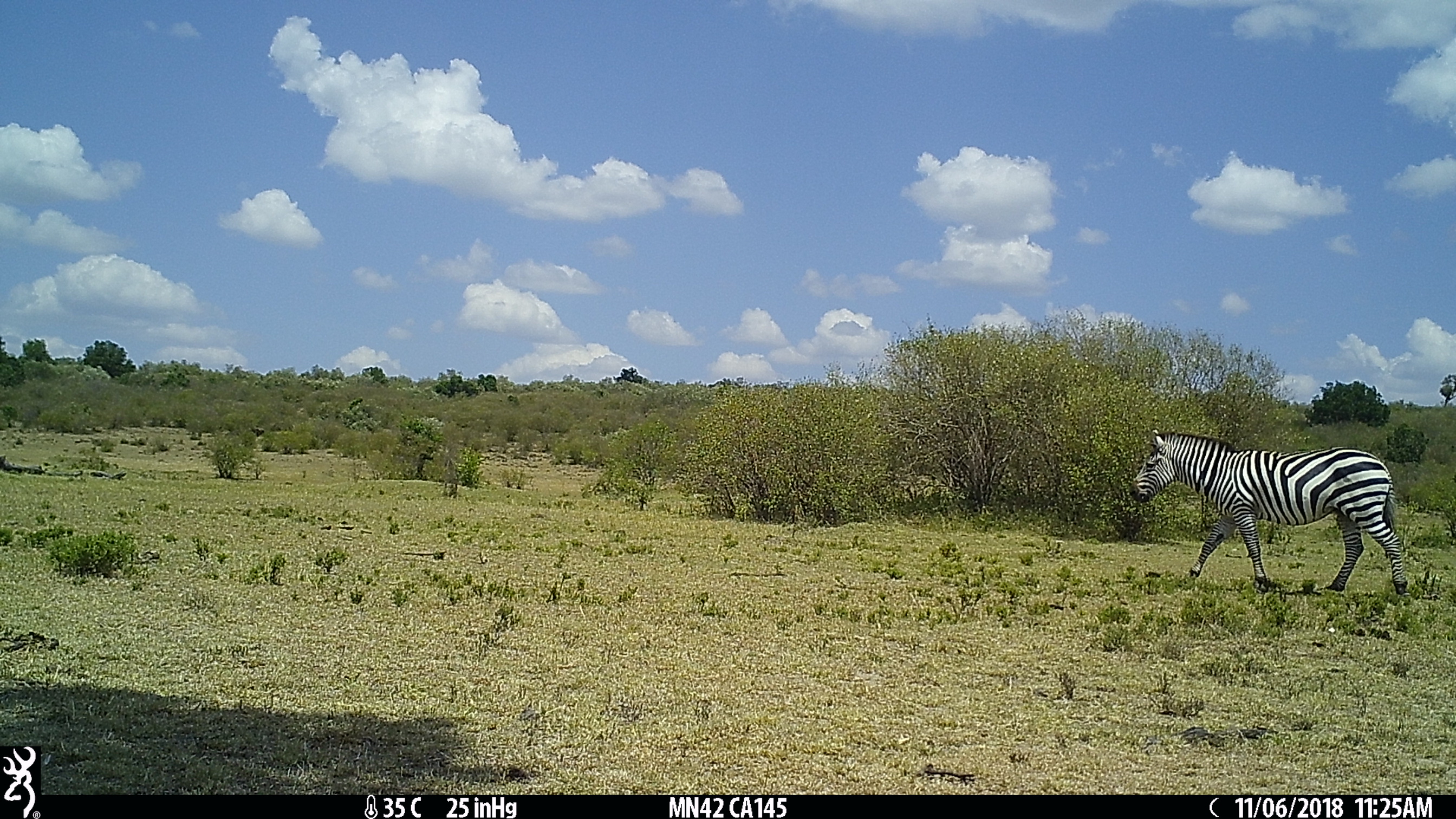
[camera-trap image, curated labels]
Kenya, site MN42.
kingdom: Animalia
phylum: Chordata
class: Mammalia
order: Perissodactyla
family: Equidae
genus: Equus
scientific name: Equus quagga burchellii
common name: burchell's zebra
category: zebra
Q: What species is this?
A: Zebra (burchell's zebra) (Equus quagga burchellii).